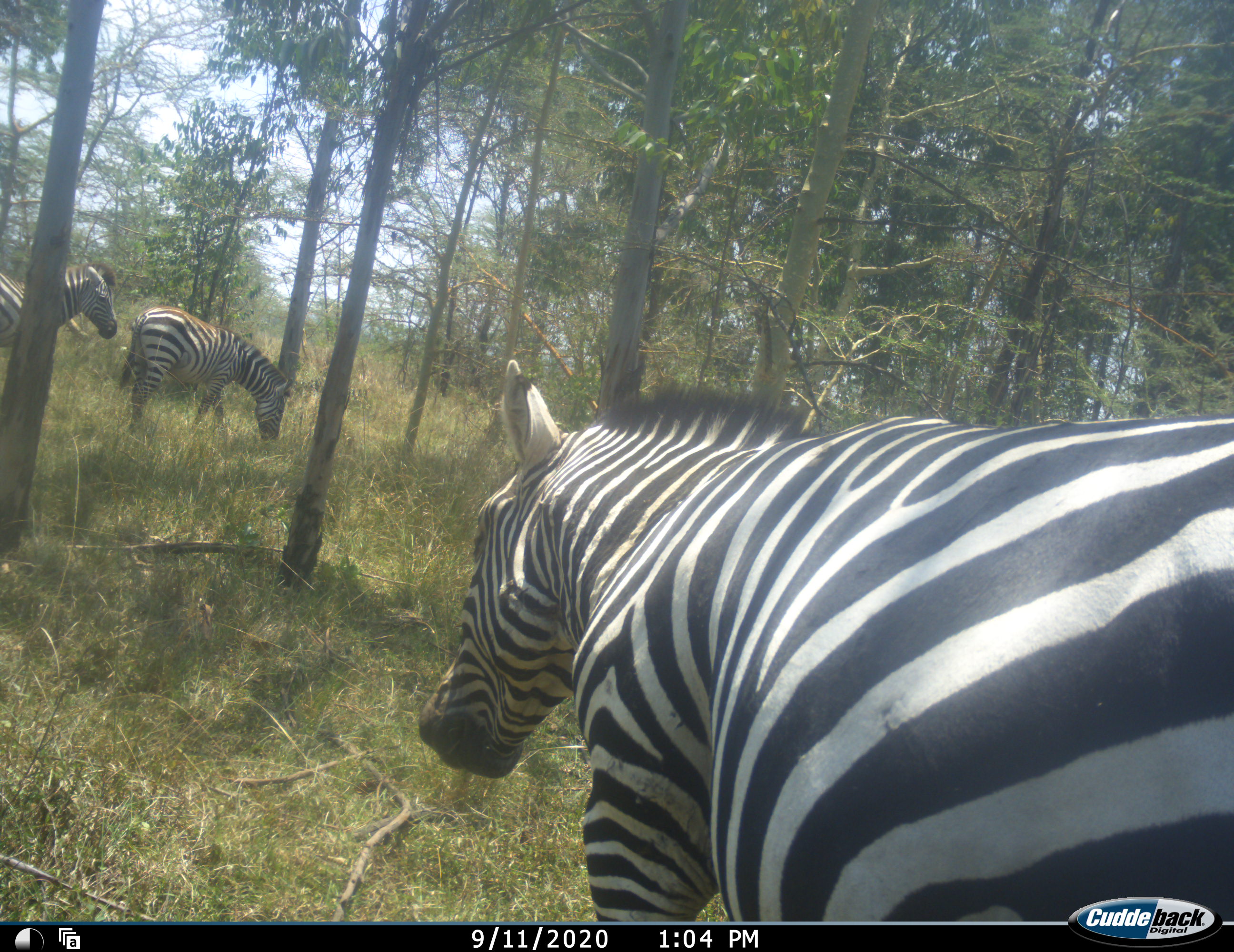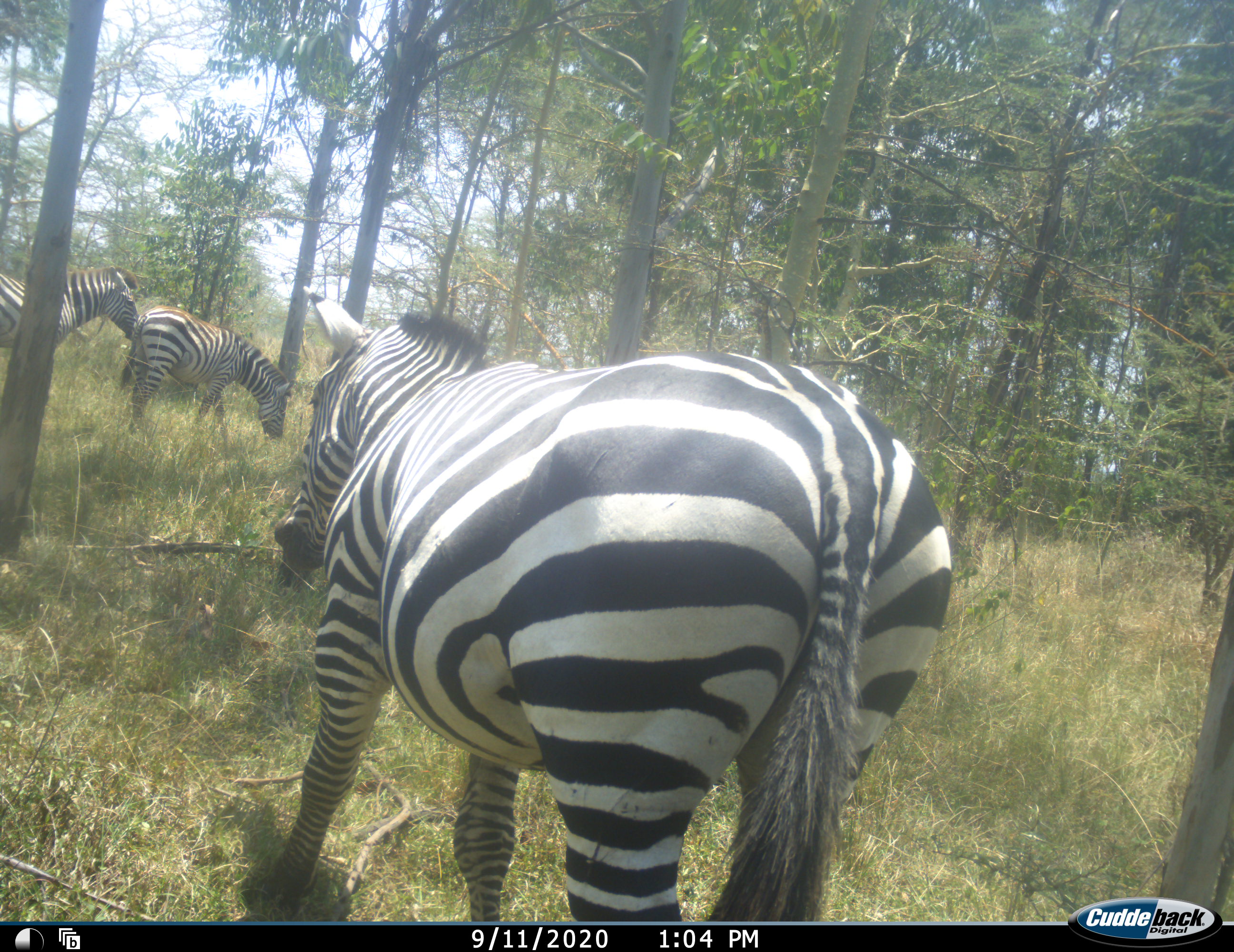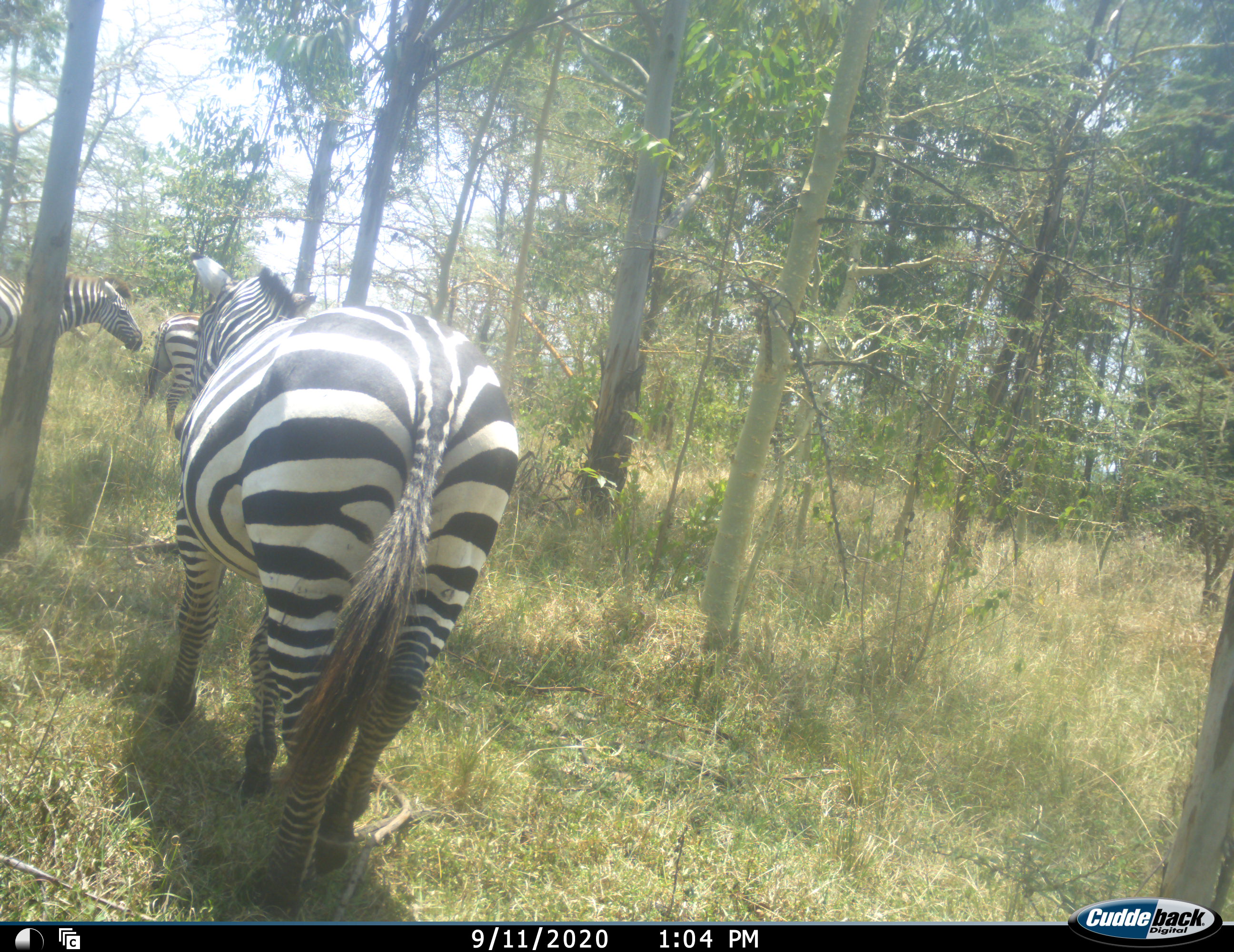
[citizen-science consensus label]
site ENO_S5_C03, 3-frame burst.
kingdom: Animalia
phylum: Chordata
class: Mammalia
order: Perissodactyla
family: Equidae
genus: Equus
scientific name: Equus quagga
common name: plains zebra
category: zebraplains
Zebraplains (plains zebra) (Equus quagga), count 3. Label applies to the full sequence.